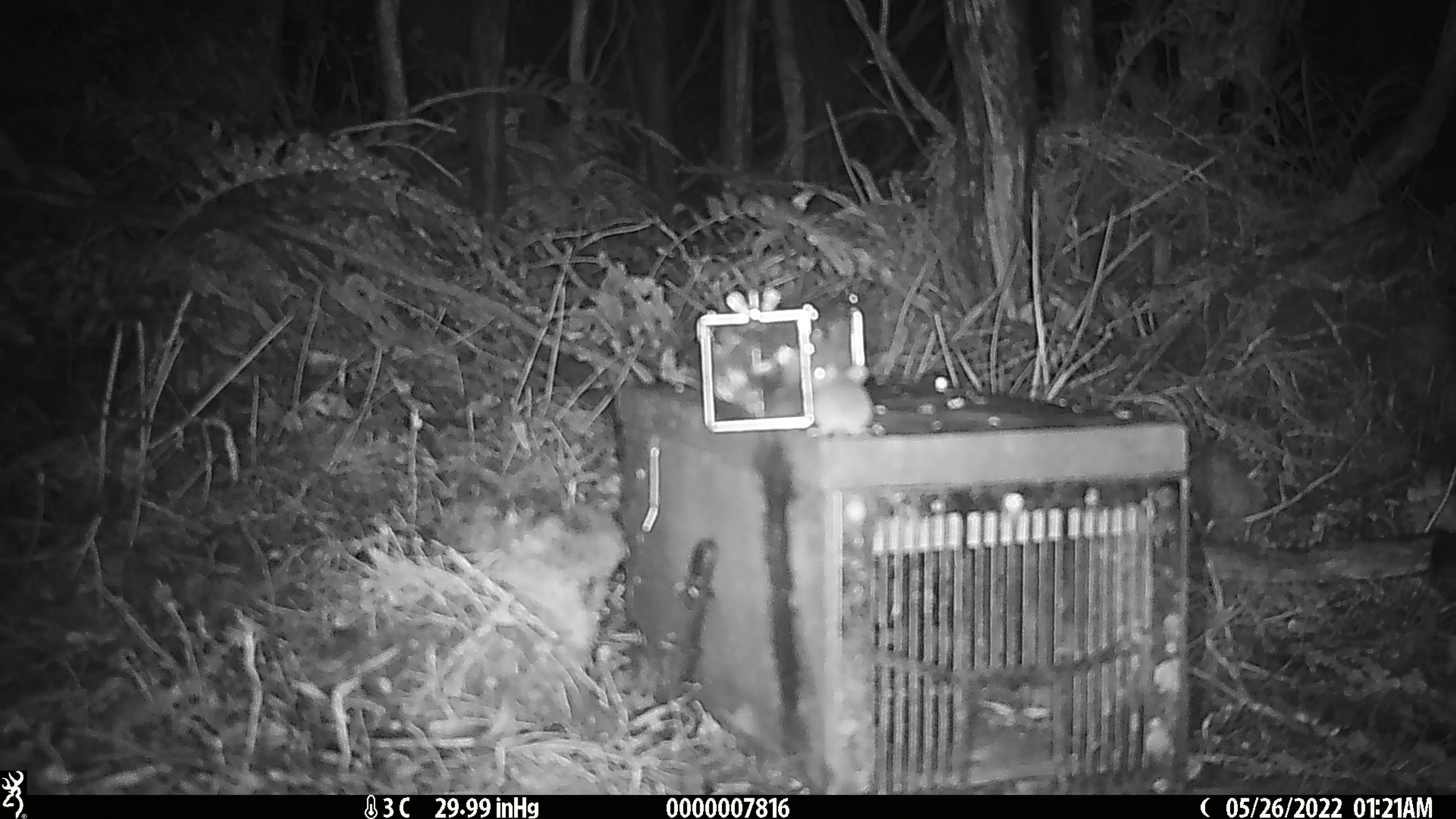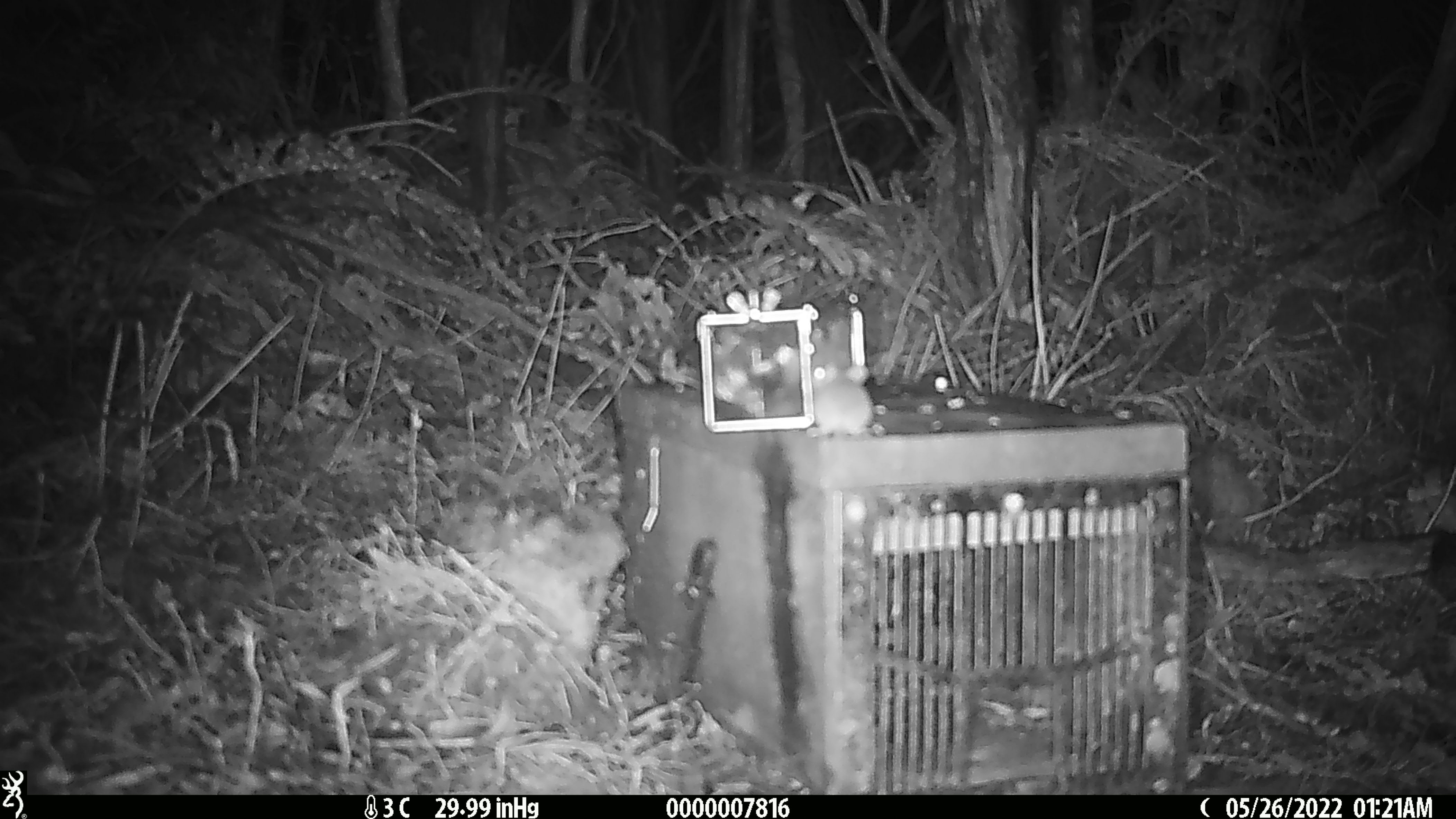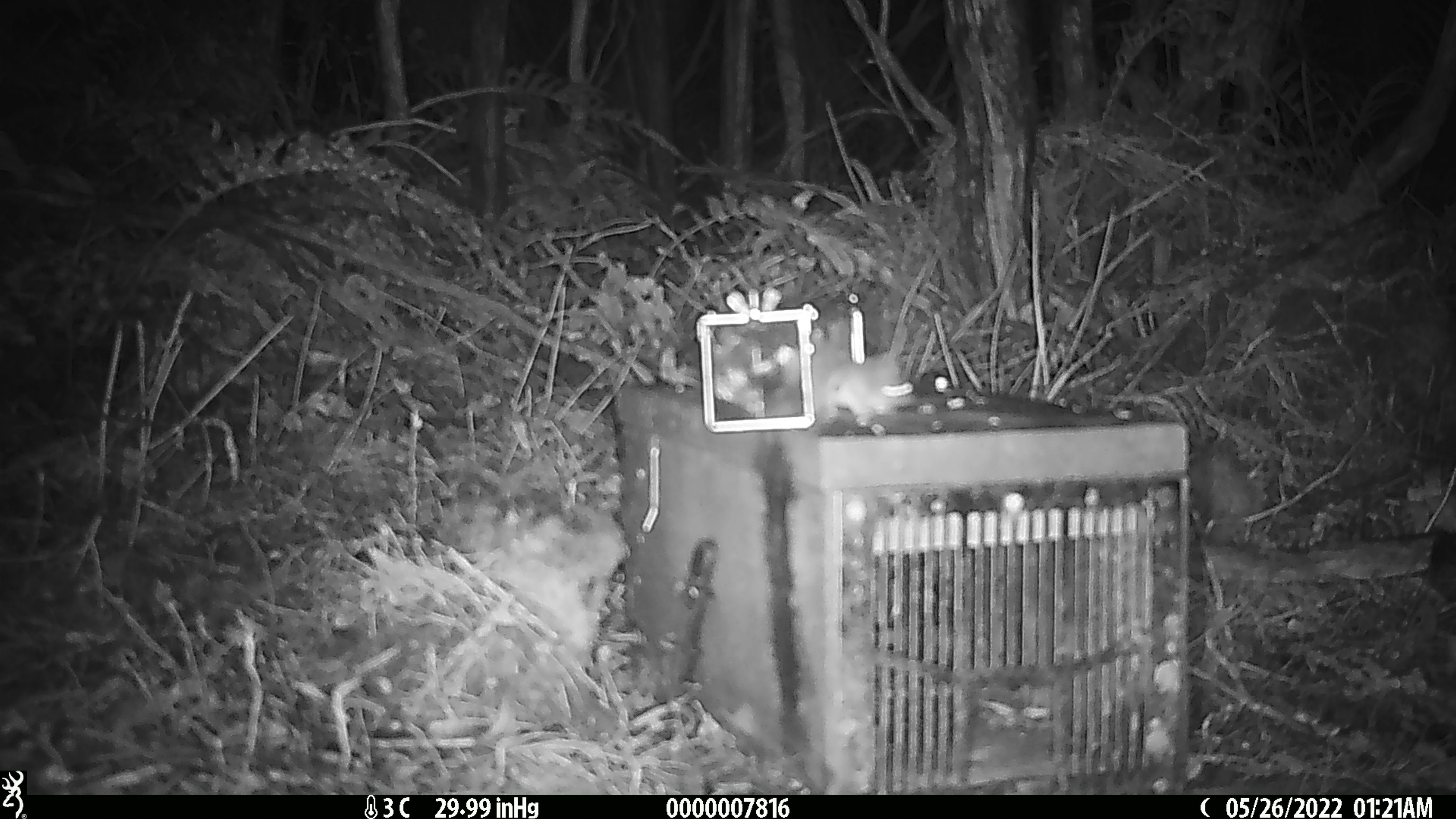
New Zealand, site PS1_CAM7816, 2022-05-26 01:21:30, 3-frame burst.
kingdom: Animalia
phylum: Chordata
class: Mammalia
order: Rodentia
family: Muridae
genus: Mus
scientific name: Mus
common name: mouse